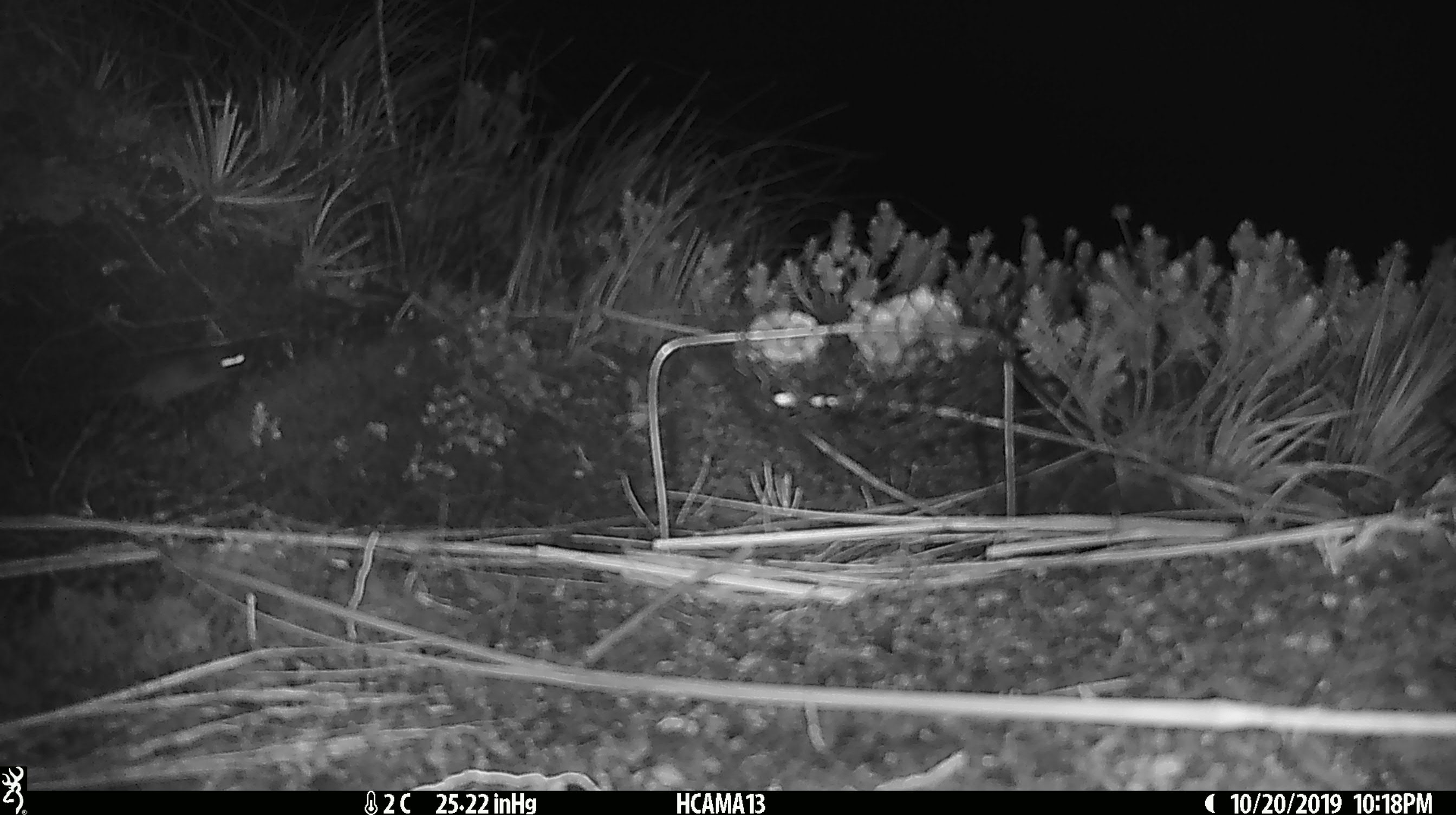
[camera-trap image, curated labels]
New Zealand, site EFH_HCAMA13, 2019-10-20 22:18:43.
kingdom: Animalia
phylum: Chordata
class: Mammalia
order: Rodentia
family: Muridae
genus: Mus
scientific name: Mus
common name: mouse